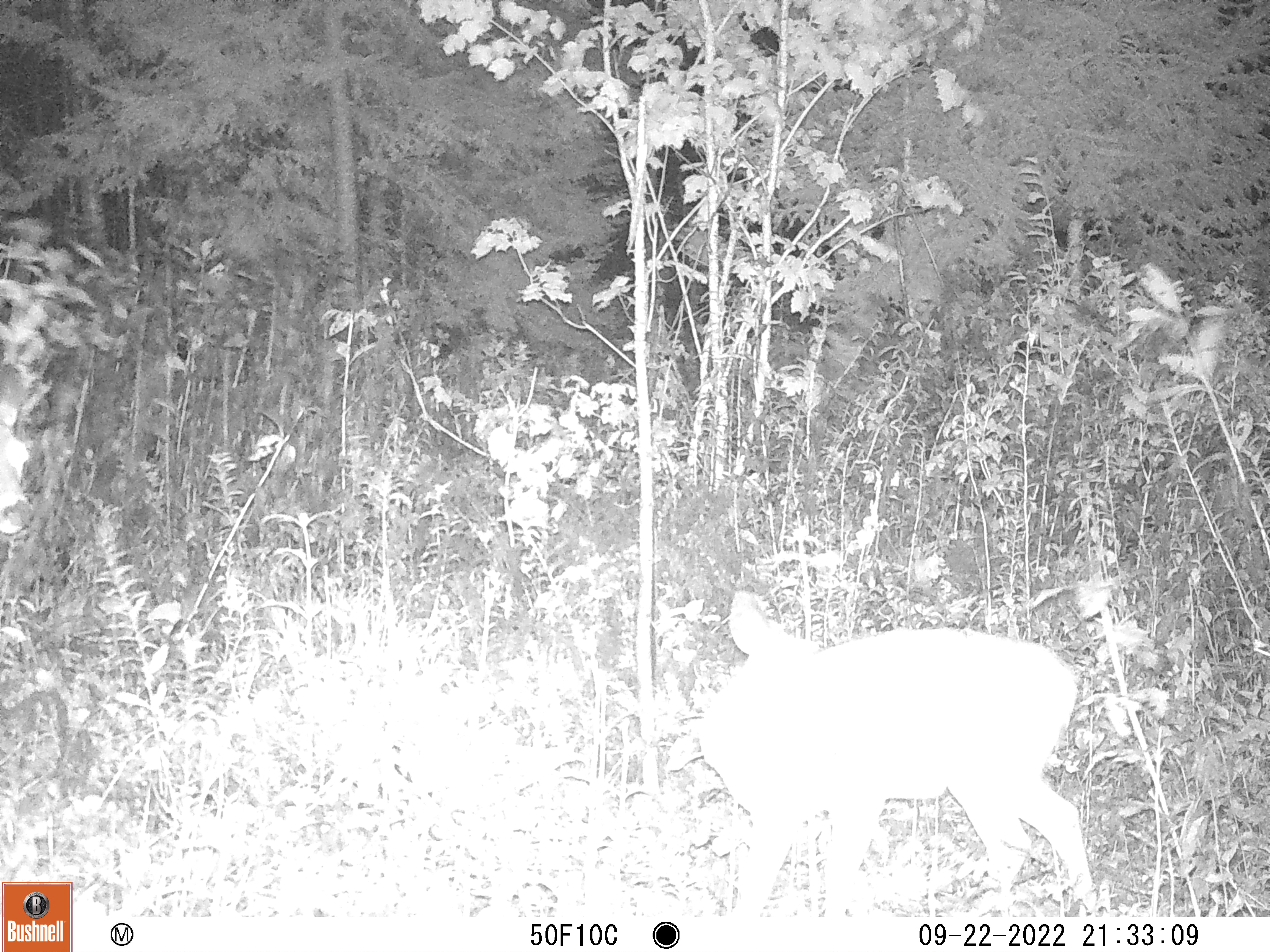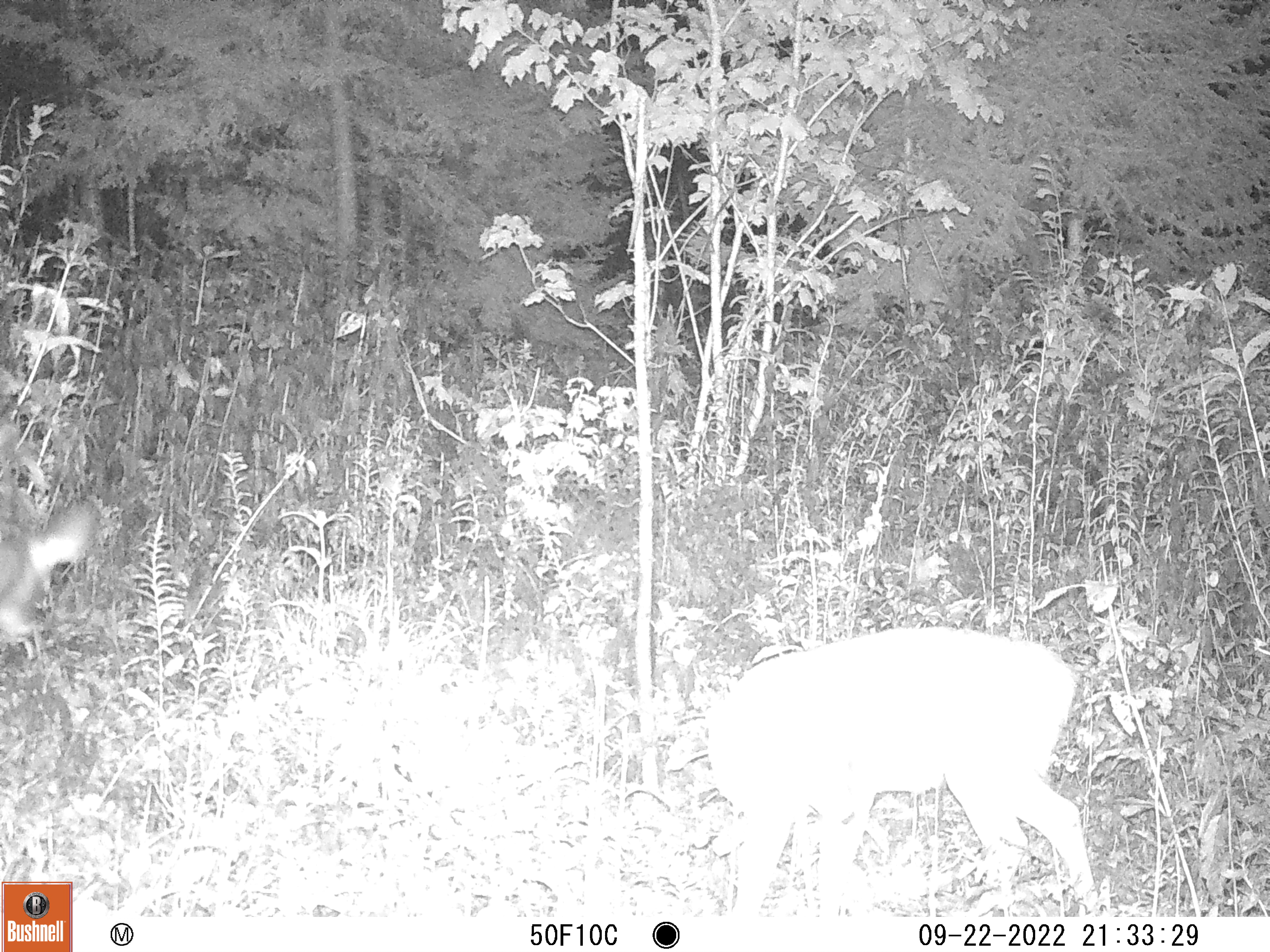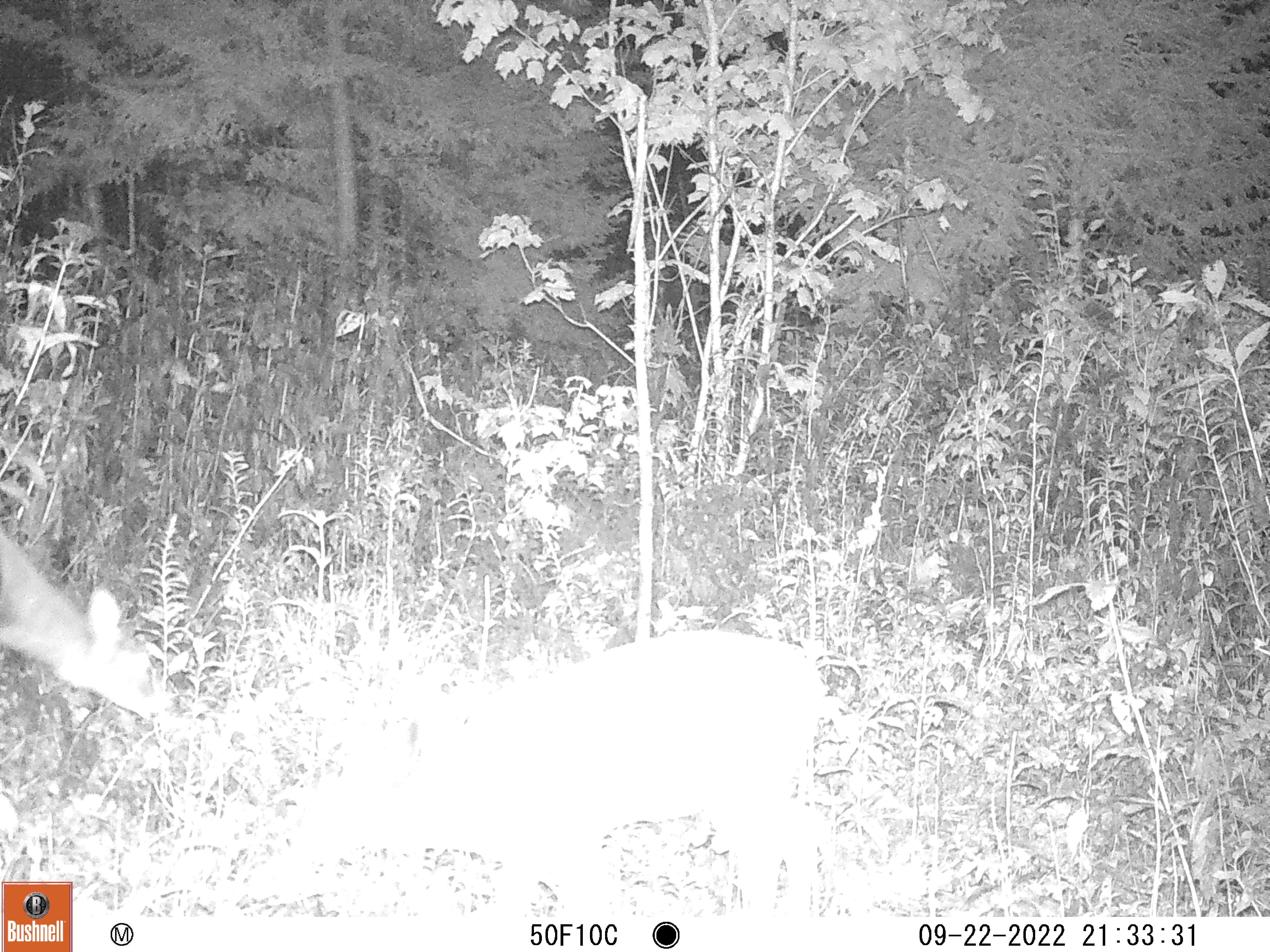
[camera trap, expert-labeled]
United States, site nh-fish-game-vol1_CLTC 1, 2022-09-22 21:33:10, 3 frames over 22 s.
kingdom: Animalia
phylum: Chordata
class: Mammalia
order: Artiodactyla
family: Cervidae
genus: Odocoileus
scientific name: Odocoileus virginianus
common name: white-tailed deer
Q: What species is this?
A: White-tailed deer (Odocoileus virginianus).